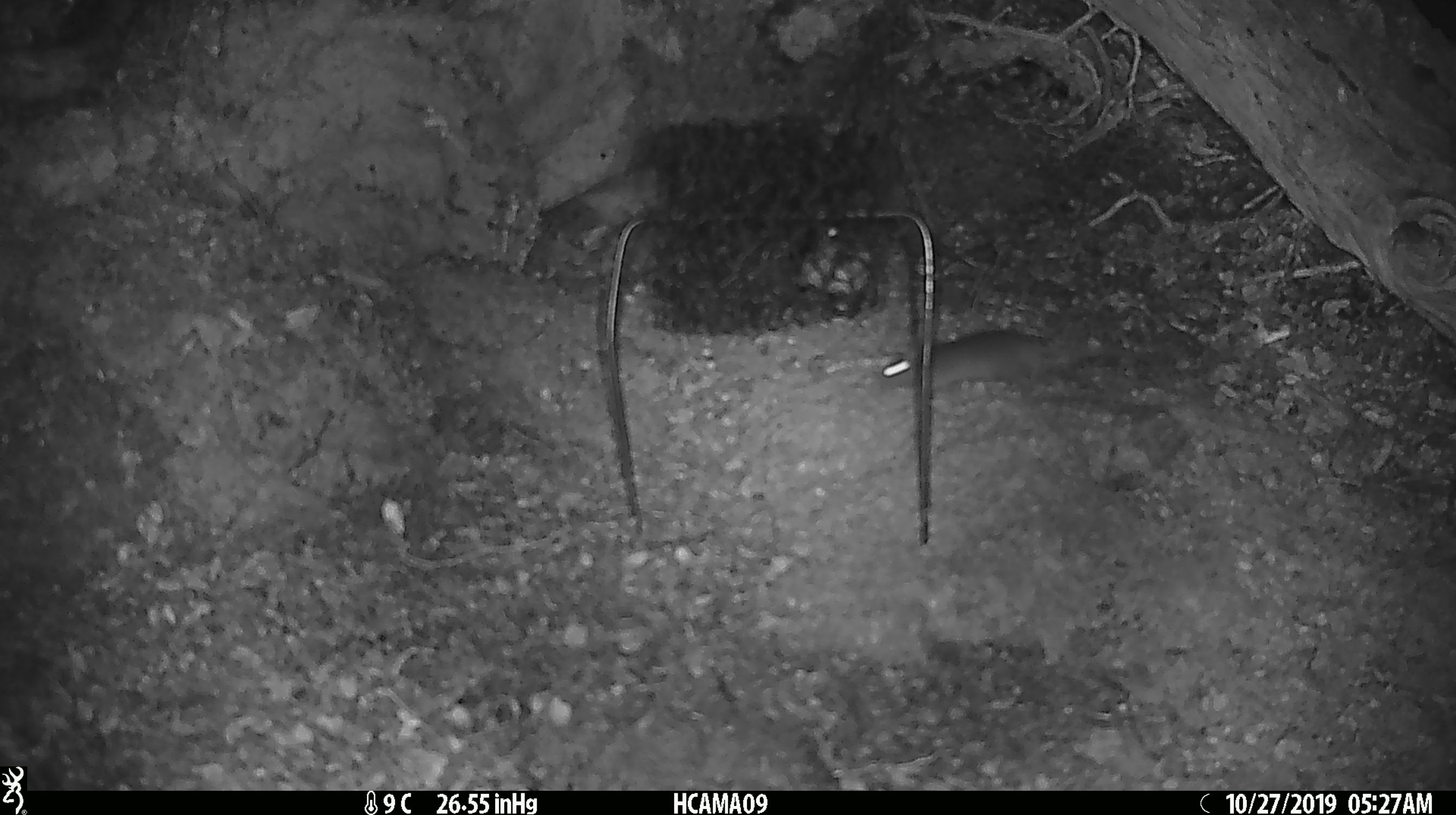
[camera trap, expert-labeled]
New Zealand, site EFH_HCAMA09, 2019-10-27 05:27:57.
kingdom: Animalia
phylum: Chordata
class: Mammalia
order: Rodentia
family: Muridae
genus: Mus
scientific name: Mus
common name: mouse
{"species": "mouse (Mus)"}